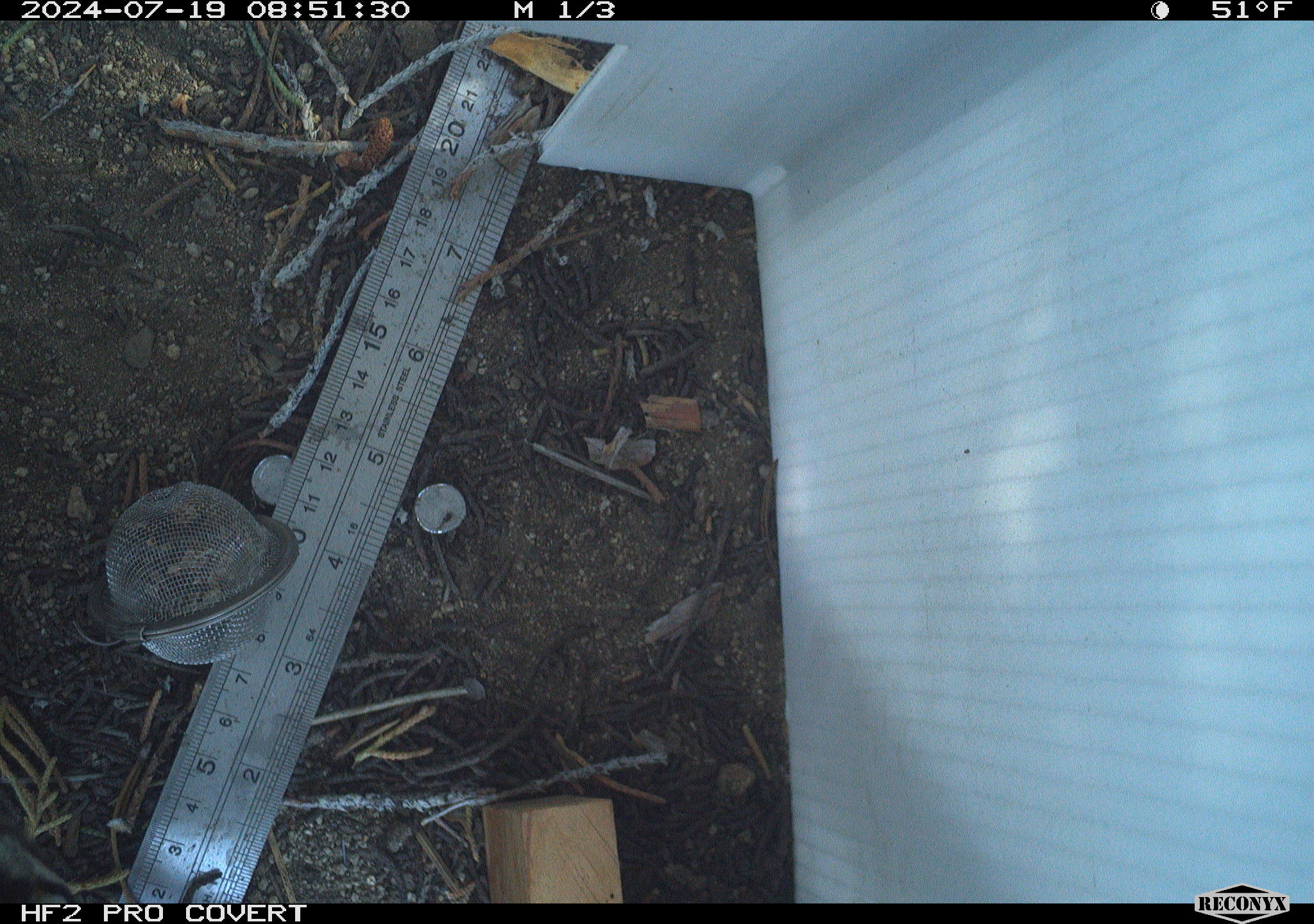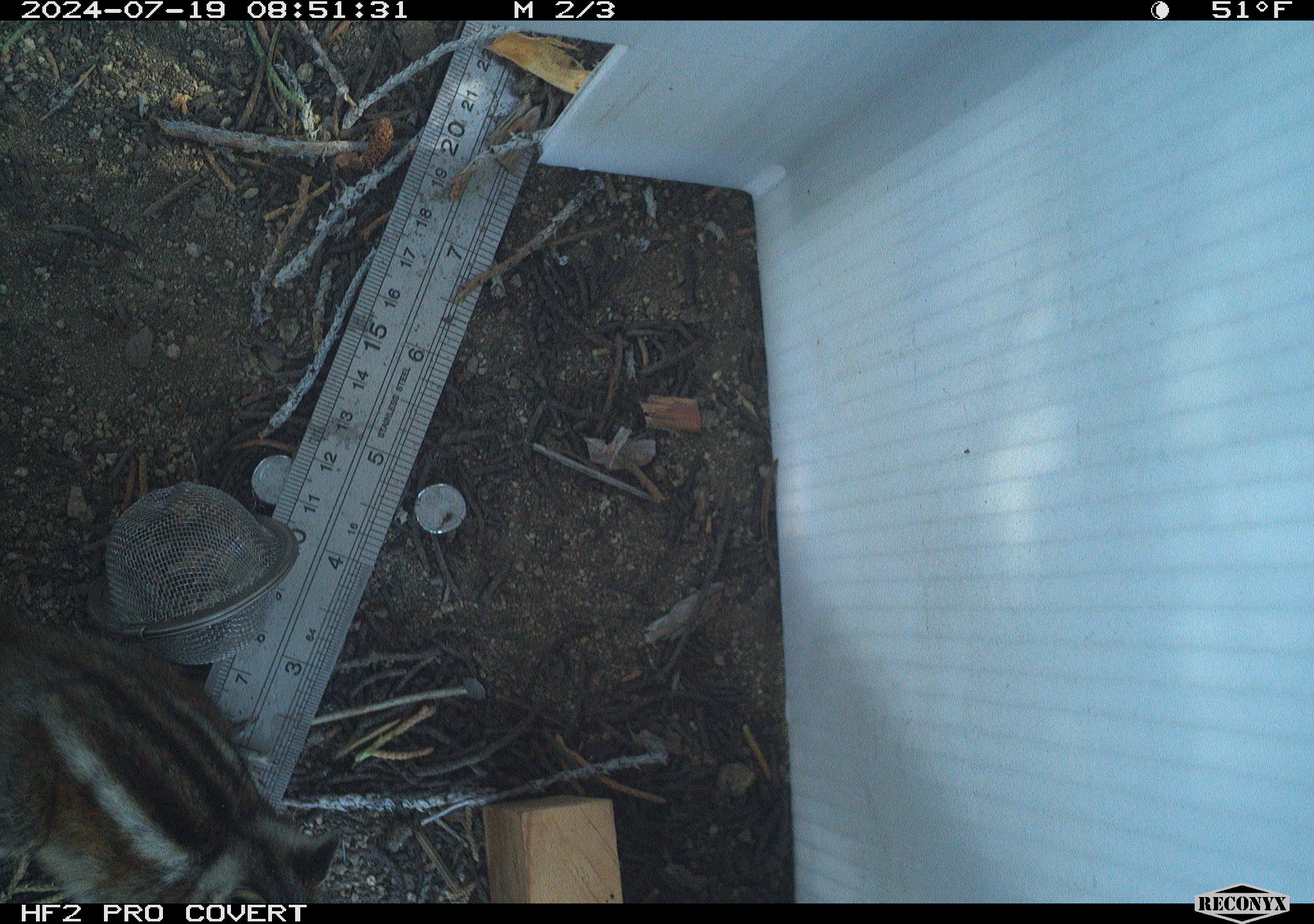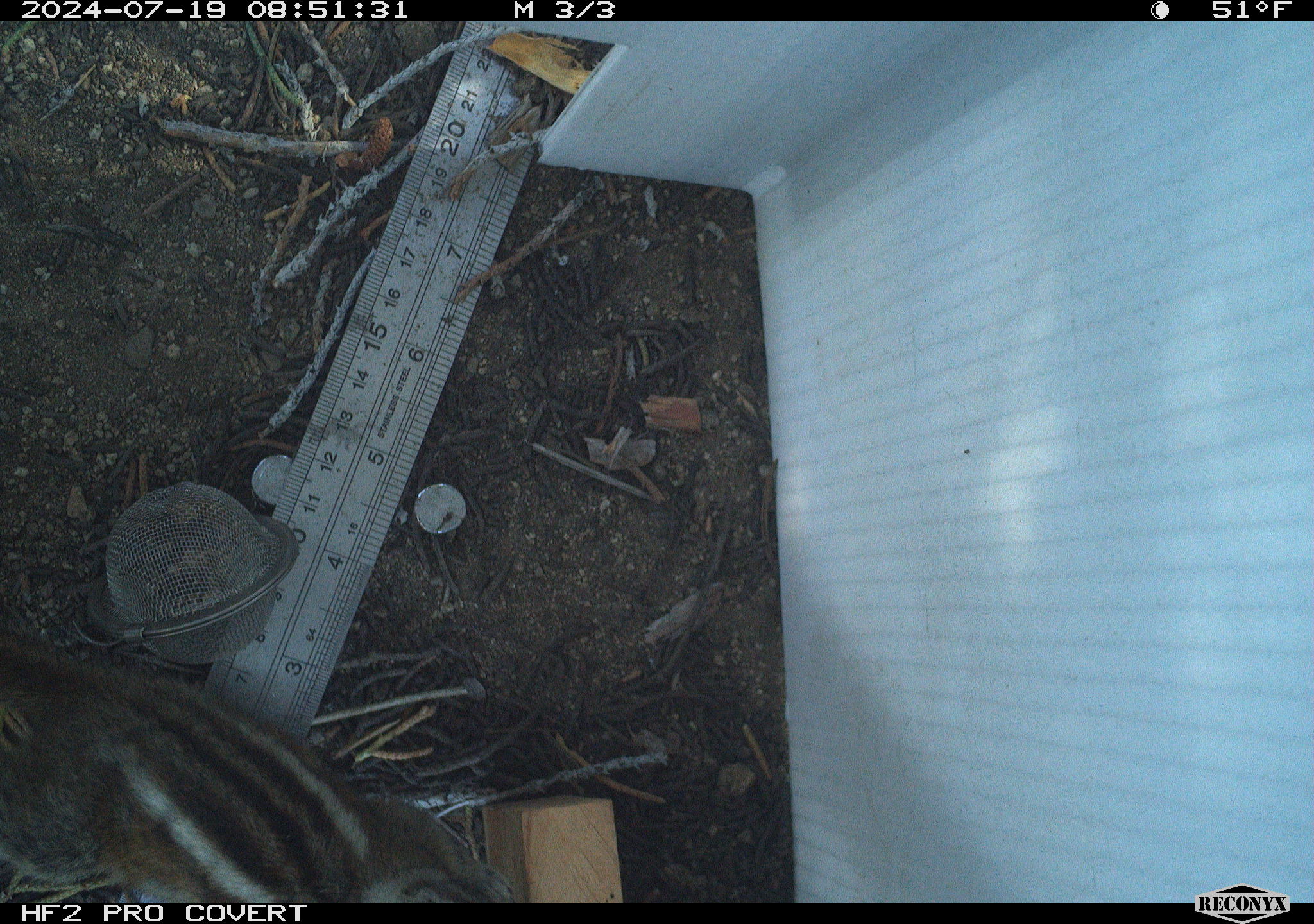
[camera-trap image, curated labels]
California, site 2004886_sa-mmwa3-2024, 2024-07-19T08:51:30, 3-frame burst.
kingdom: Animalia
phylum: Chordata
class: Mammalia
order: Rodentia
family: Sciuridae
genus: Neotamias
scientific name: Neotamias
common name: western chipmunks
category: neotamias species